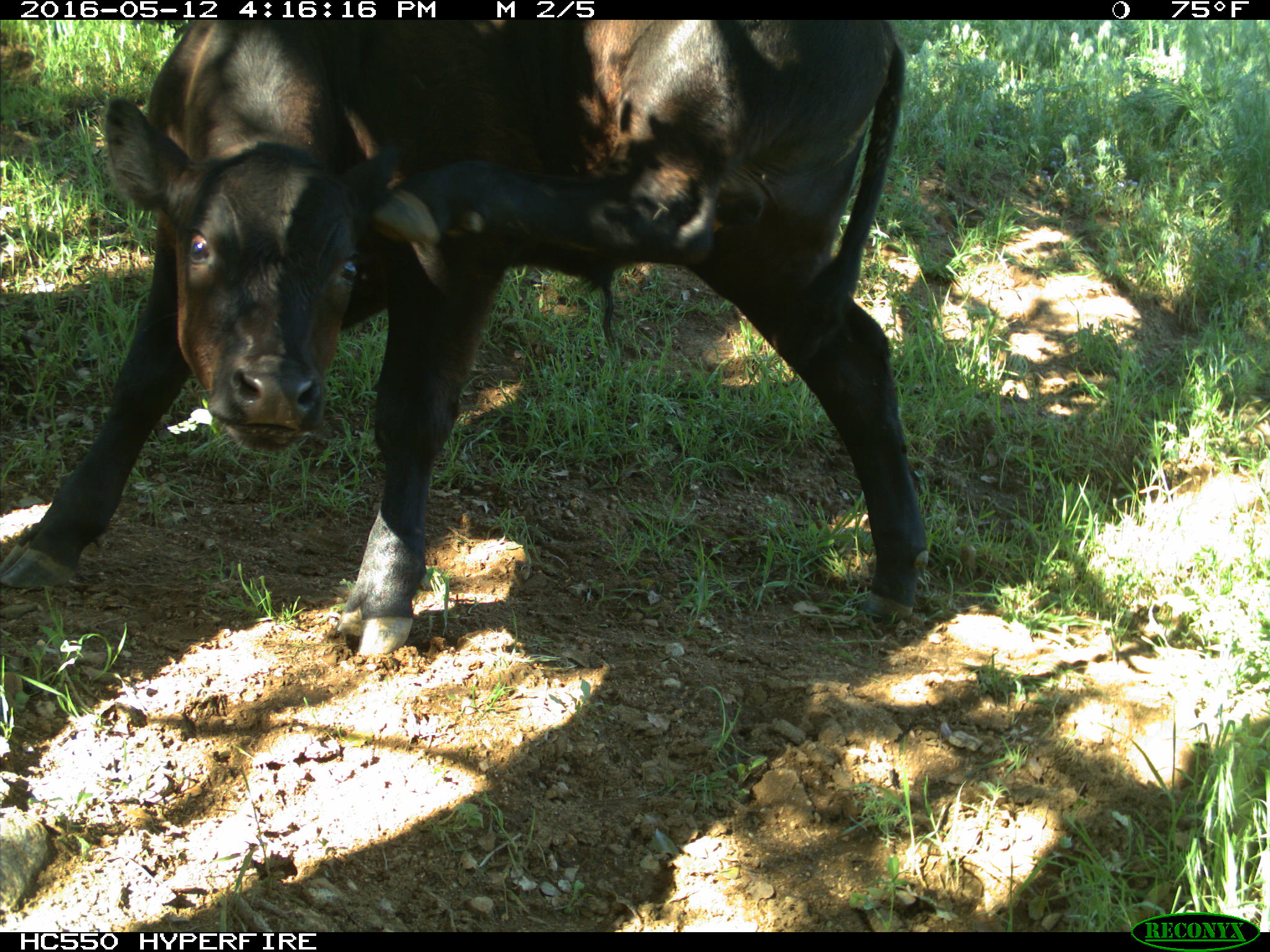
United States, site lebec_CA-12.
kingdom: Animalia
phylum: Chordata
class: Mammalia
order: Artiodactyla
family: Bovidae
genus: Bos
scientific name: Bos taurus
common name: domestic cow